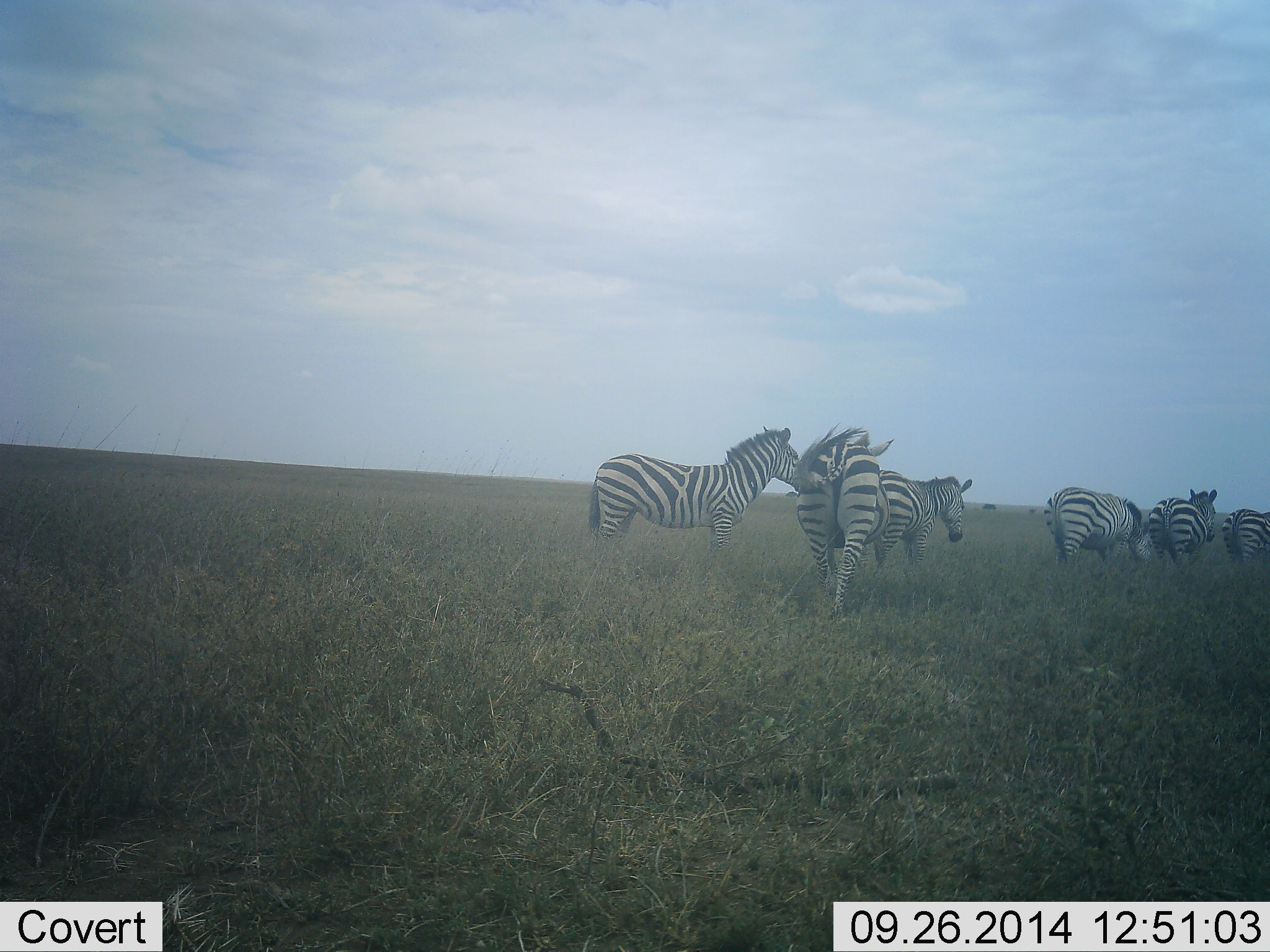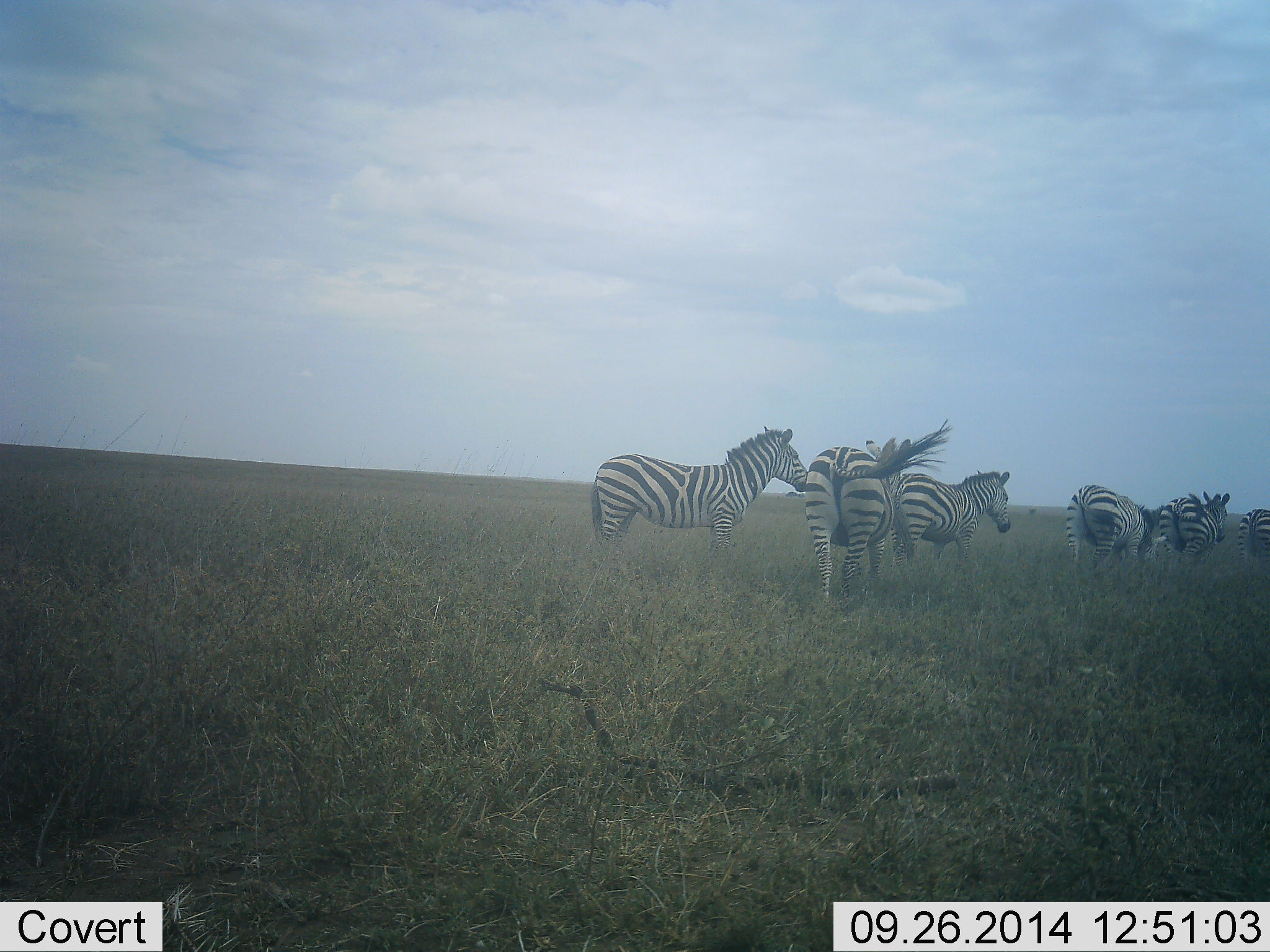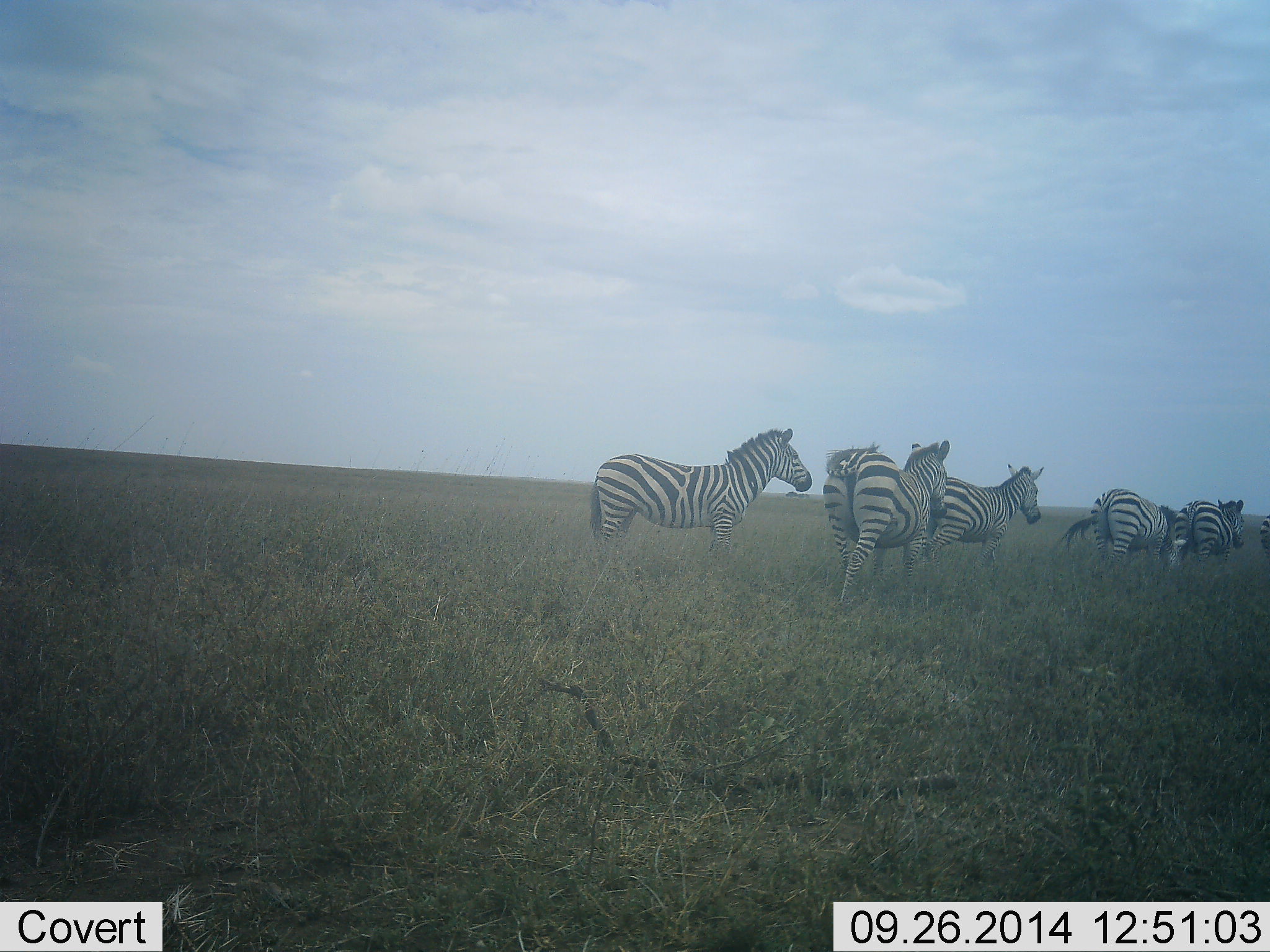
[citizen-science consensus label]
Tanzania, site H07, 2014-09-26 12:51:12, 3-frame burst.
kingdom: Animalia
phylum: Chordata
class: Mammalia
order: Perissodactyla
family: Equidae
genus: Equus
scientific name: Equus quagga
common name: plains zebra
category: zebra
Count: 6.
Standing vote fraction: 70%.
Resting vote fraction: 0%.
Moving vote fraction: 90%.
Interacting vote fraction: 10%.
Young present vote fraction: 0%.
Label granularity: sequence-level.